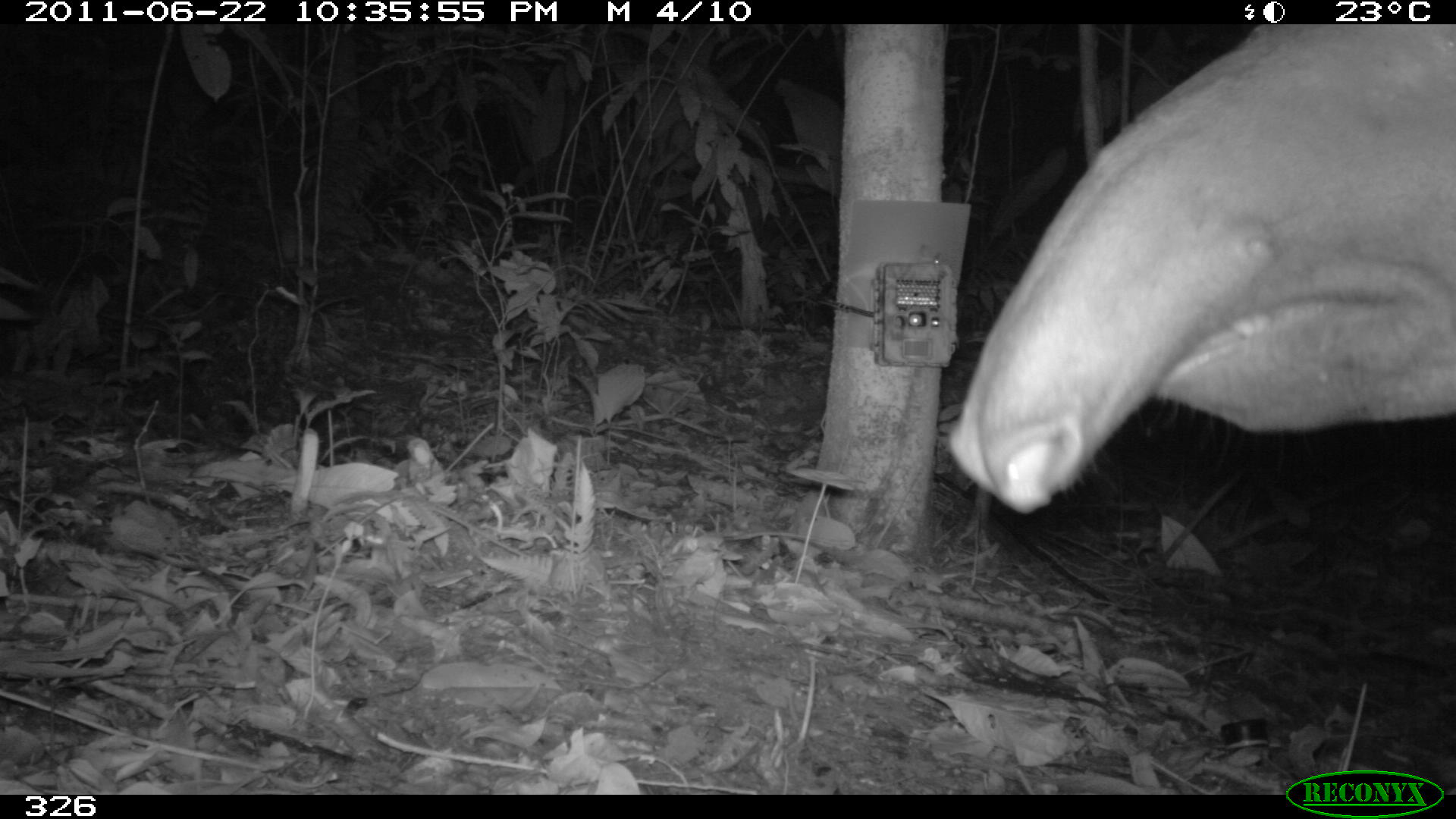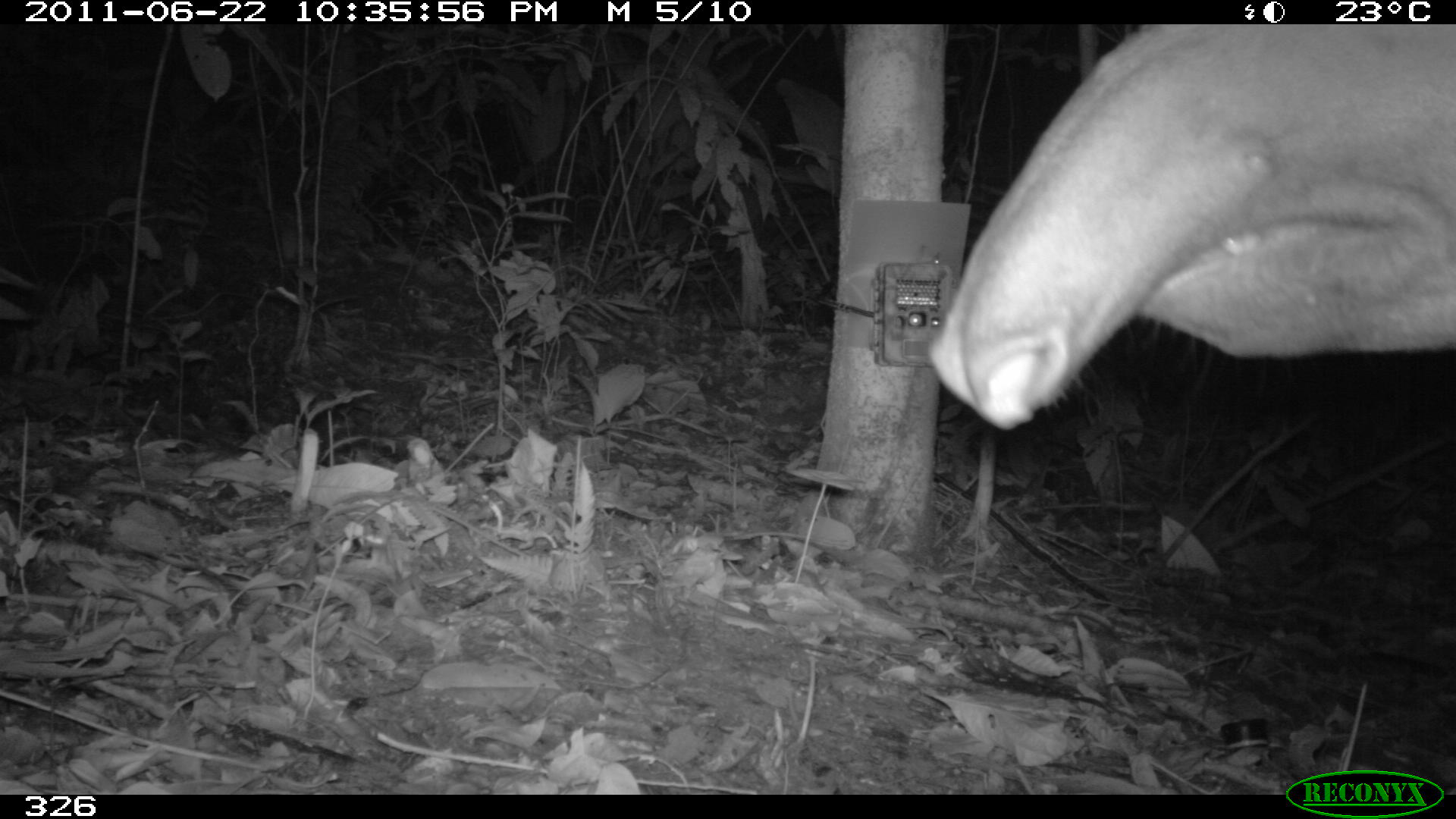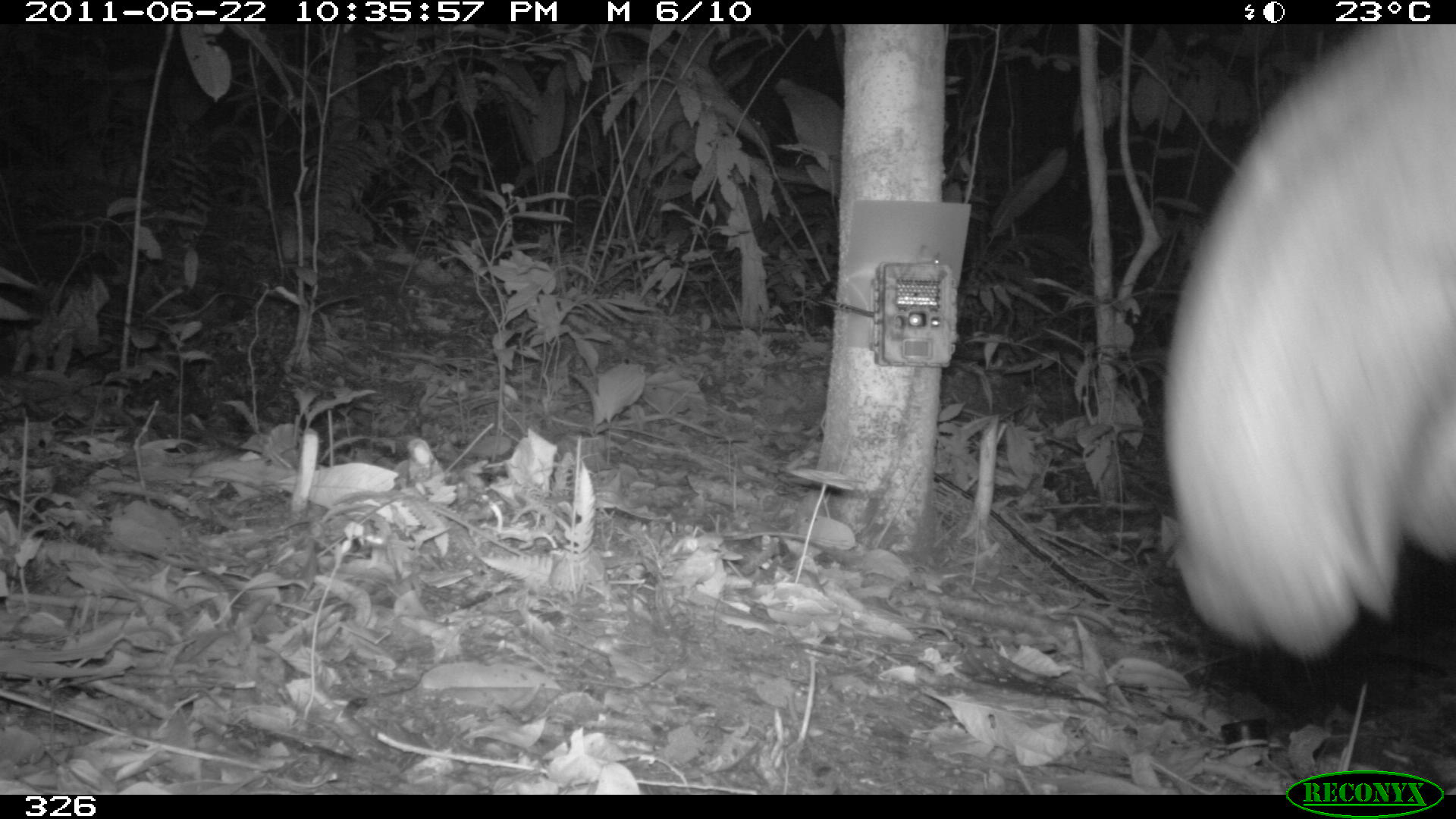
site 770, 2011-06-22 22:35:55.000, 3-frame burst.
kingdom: Animalia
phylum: Chordata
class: Mammalia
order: Perissodactyla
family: Tapiridae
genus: Tapirus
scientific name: Tapirus terrestris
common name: south american tapir